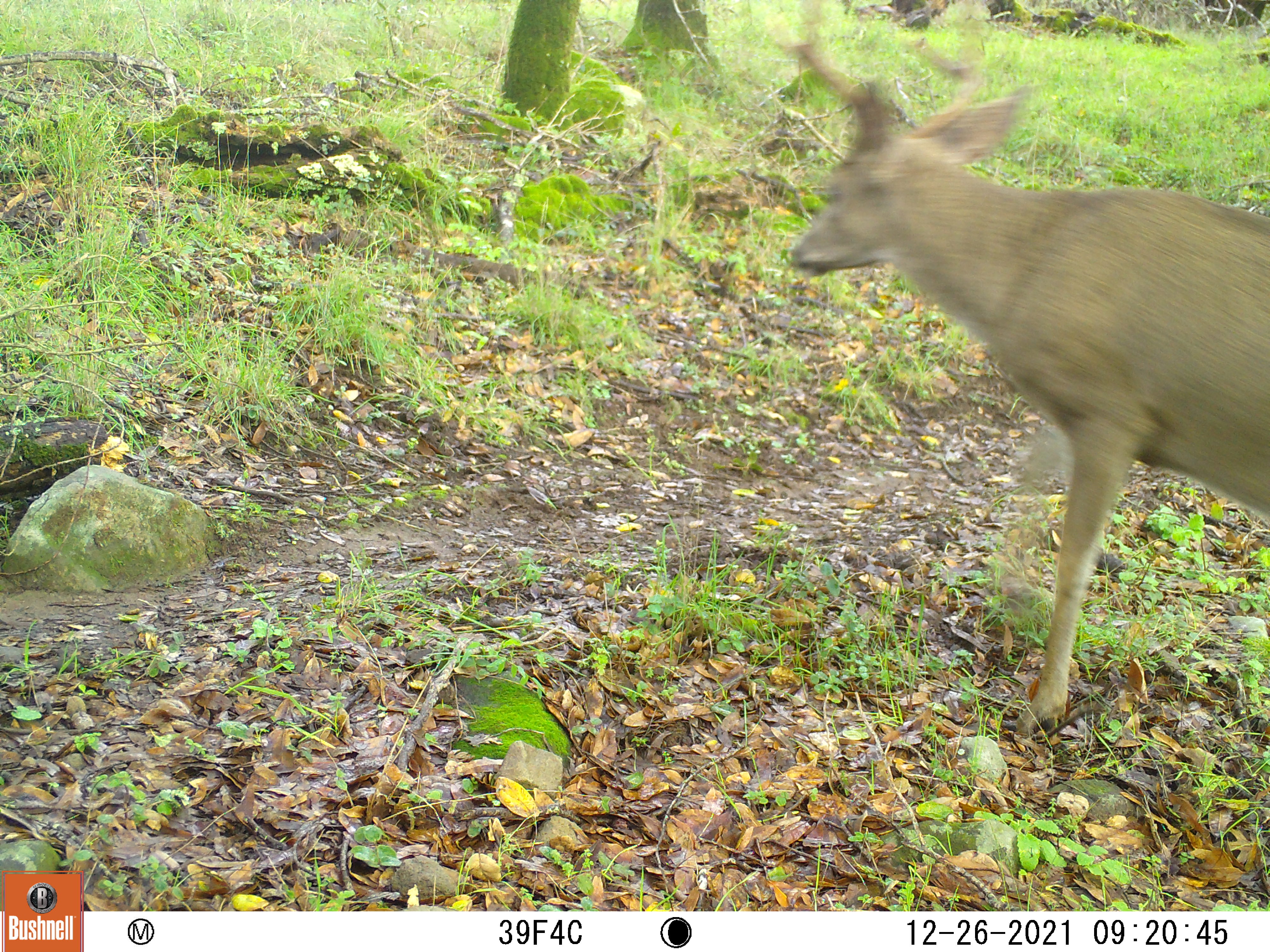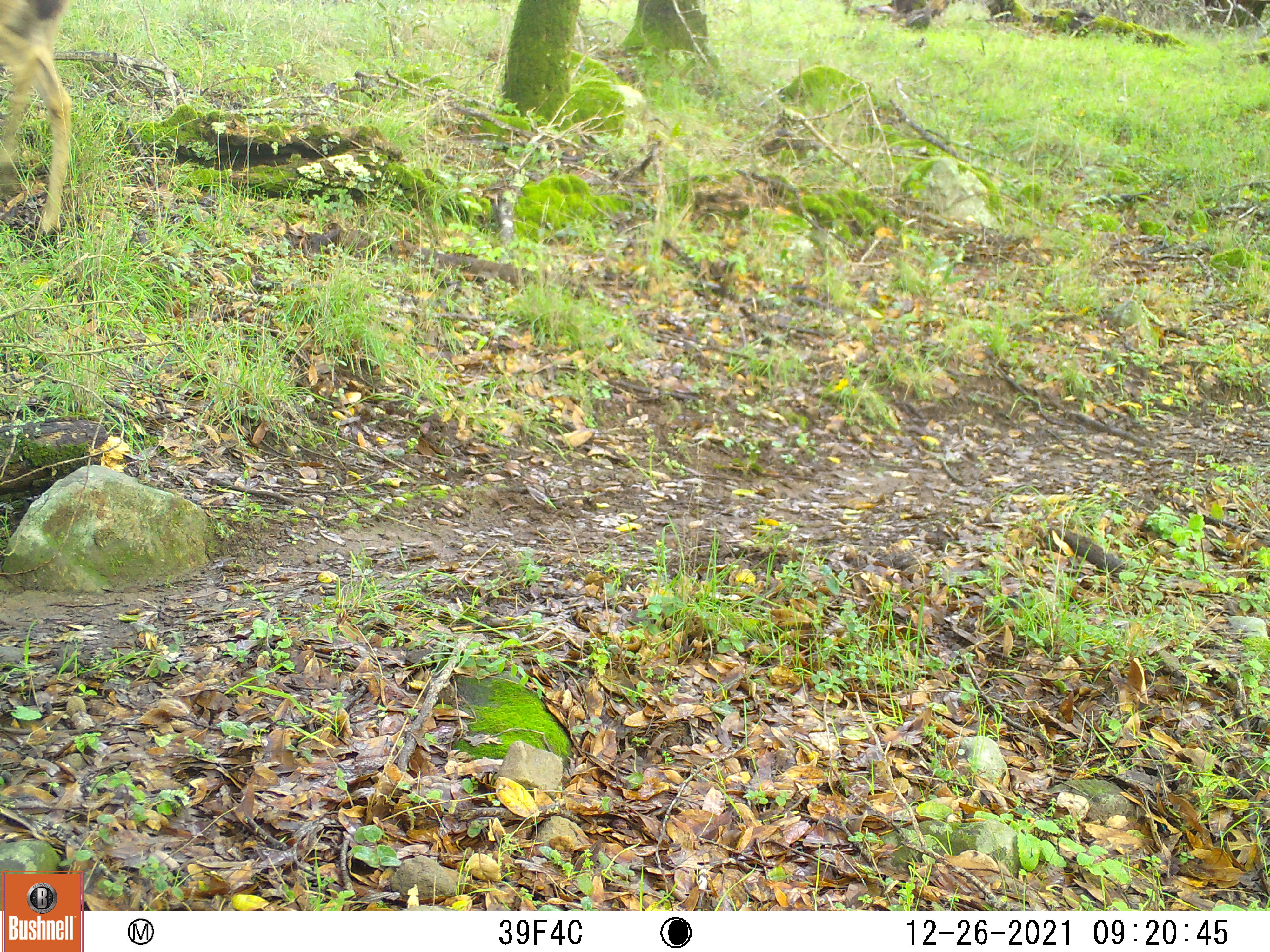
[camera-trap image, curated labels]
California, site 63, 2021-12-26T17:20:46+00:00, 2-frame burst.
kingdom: Animalia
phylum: Chordata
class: Mammalia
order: Artiodactyla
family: Cervidae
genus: Odocoileus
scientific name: Odocoileus hemionus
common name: mule deer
Mule deer (Odocoileus hemionus).